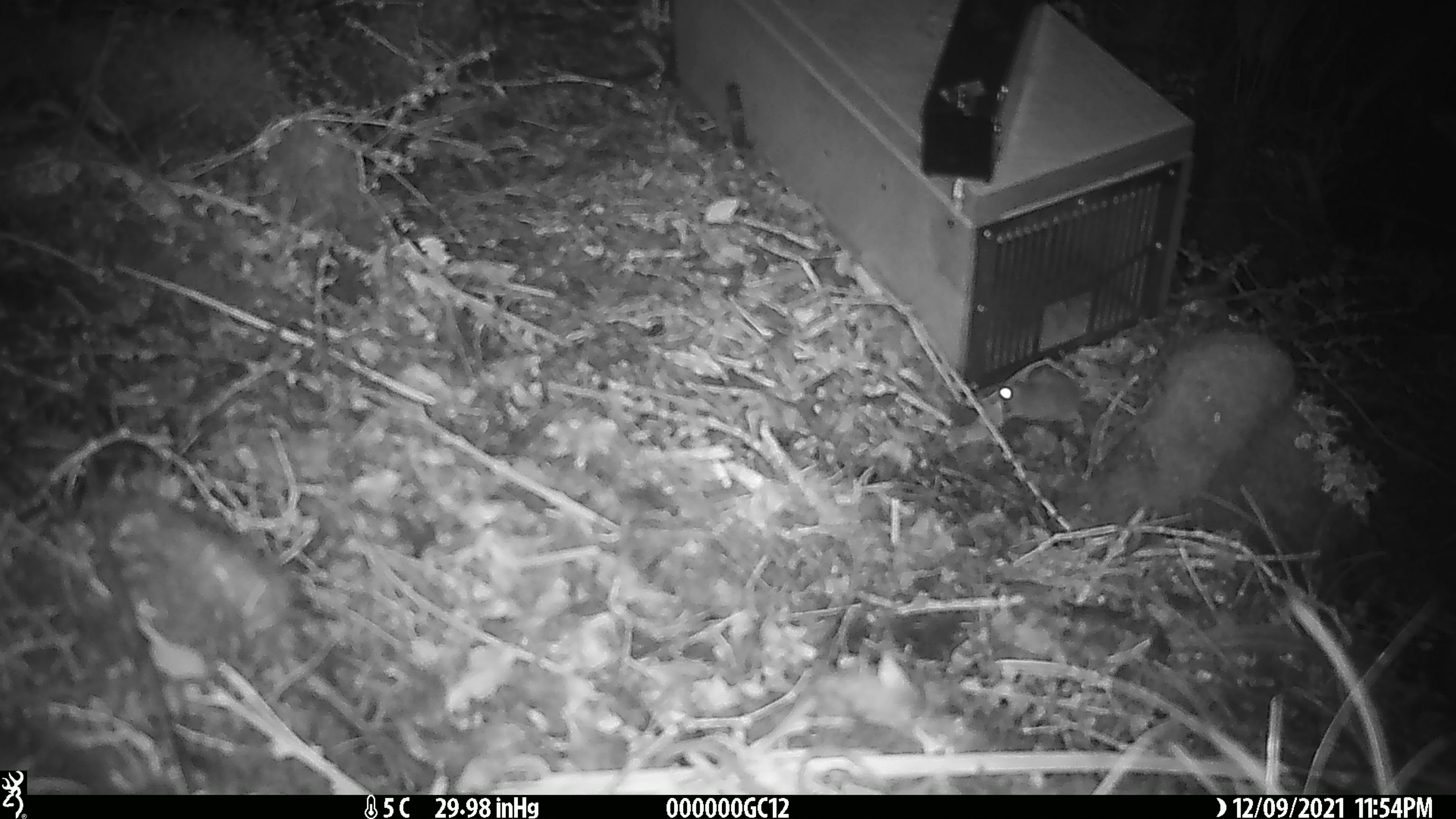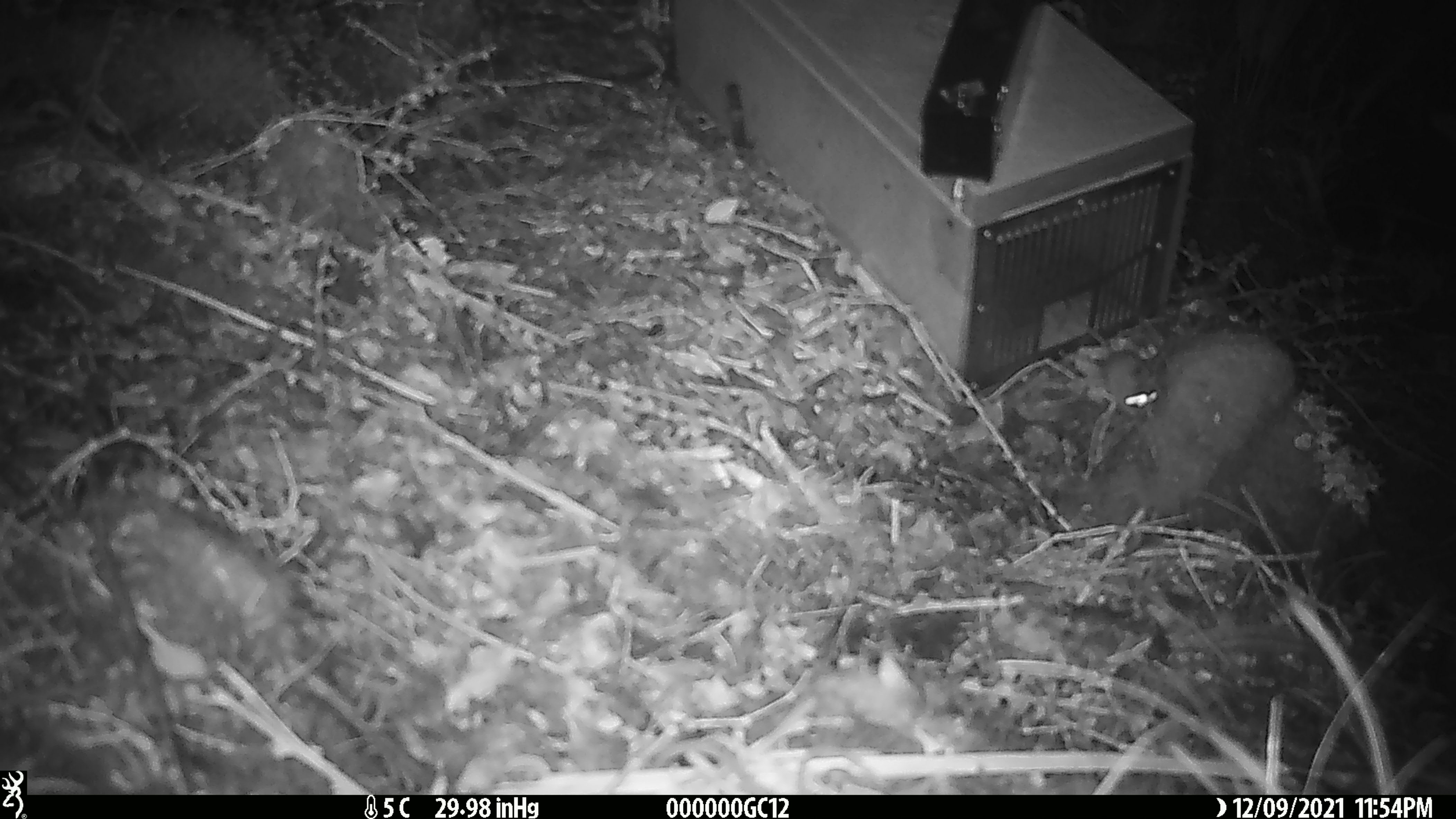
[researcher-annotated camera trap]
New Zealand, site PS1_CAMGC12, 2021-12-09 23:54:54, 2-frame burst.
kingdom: Animalia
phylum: Chordata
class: Mammalia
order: Rodentia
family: Muridae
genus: Mus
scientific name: Mus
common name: mouse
Mouse (Mus).